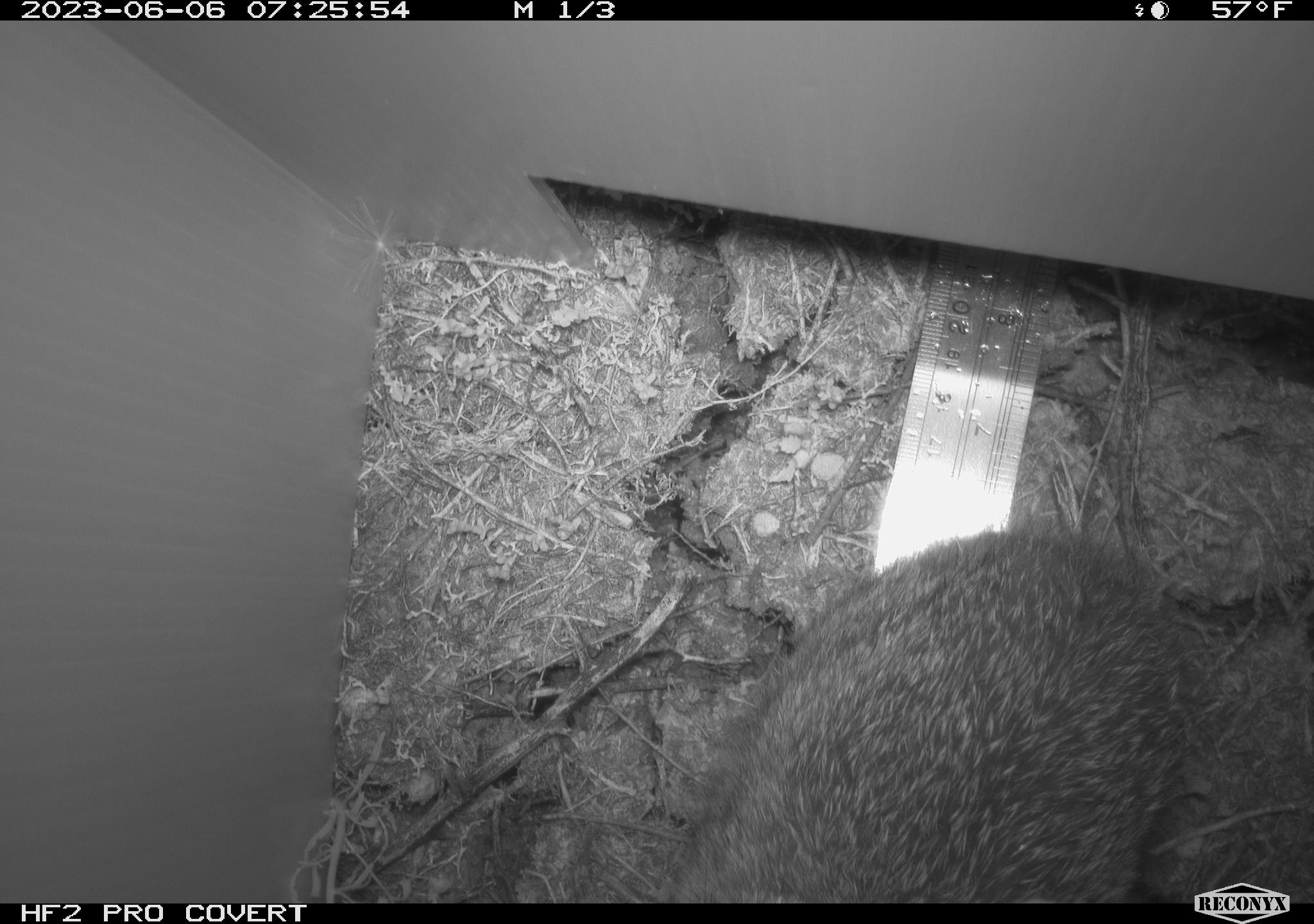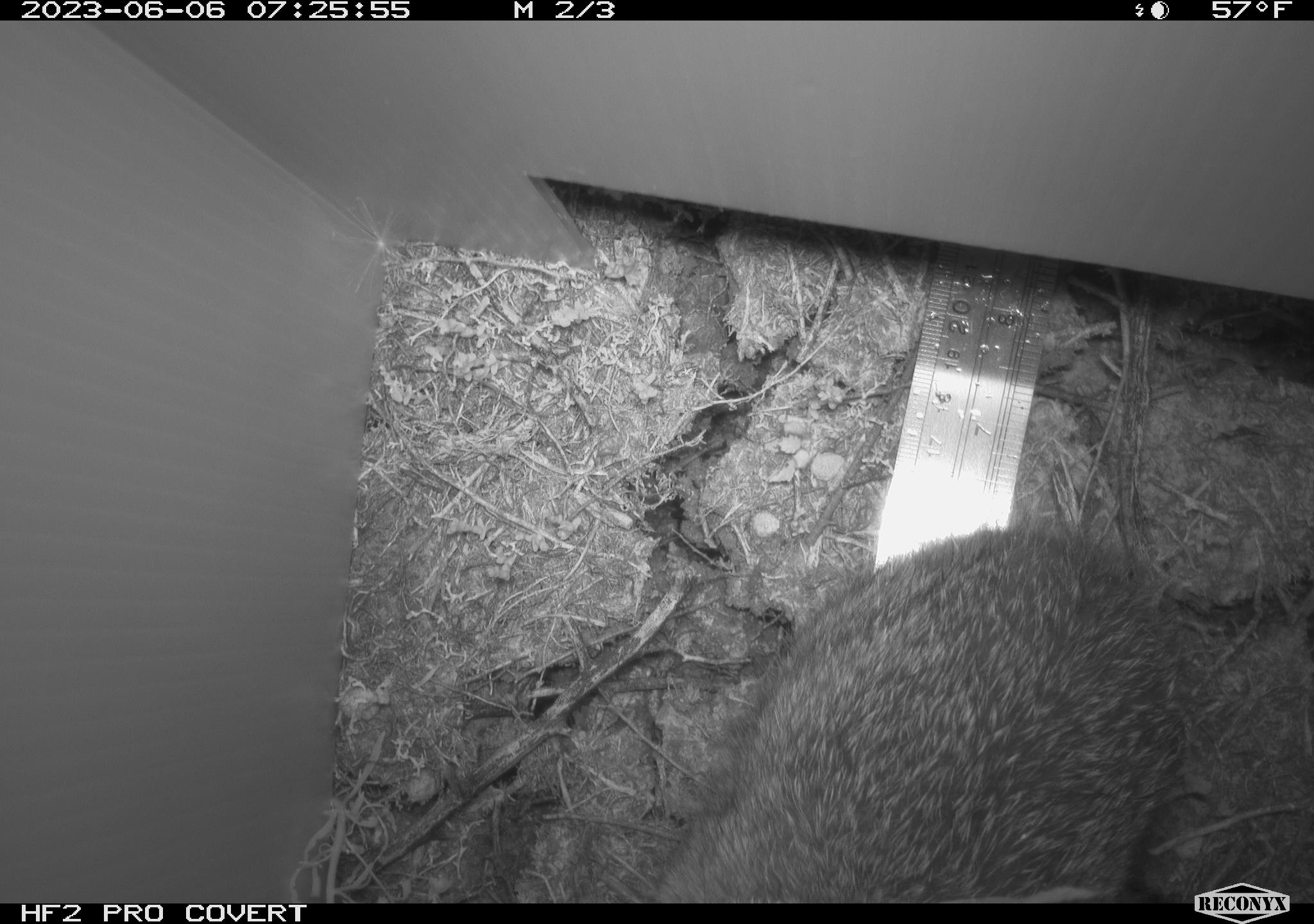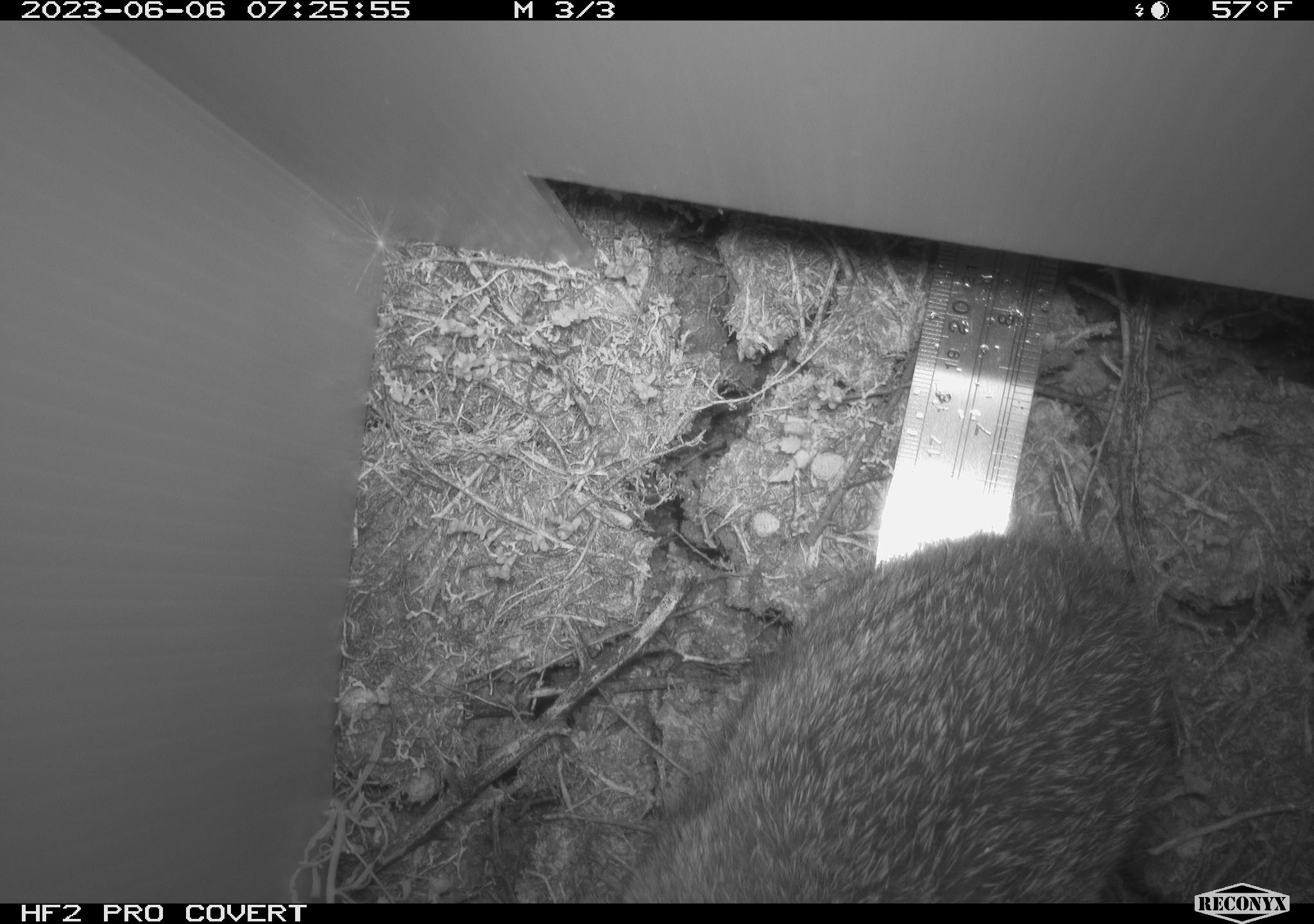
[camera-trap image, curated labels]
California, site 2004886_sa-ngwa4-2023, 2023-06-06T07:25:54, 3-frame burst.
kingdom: Animalia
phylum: Chordata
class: Mammalia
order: Lagomorpha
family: Leporidae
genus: Sylvilagus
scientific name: Sylvilagus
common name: cottontail rabbits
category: sylvilagus species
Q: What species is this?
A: Sylvilagus species (cottontail rabbits) (Sylvilagus).